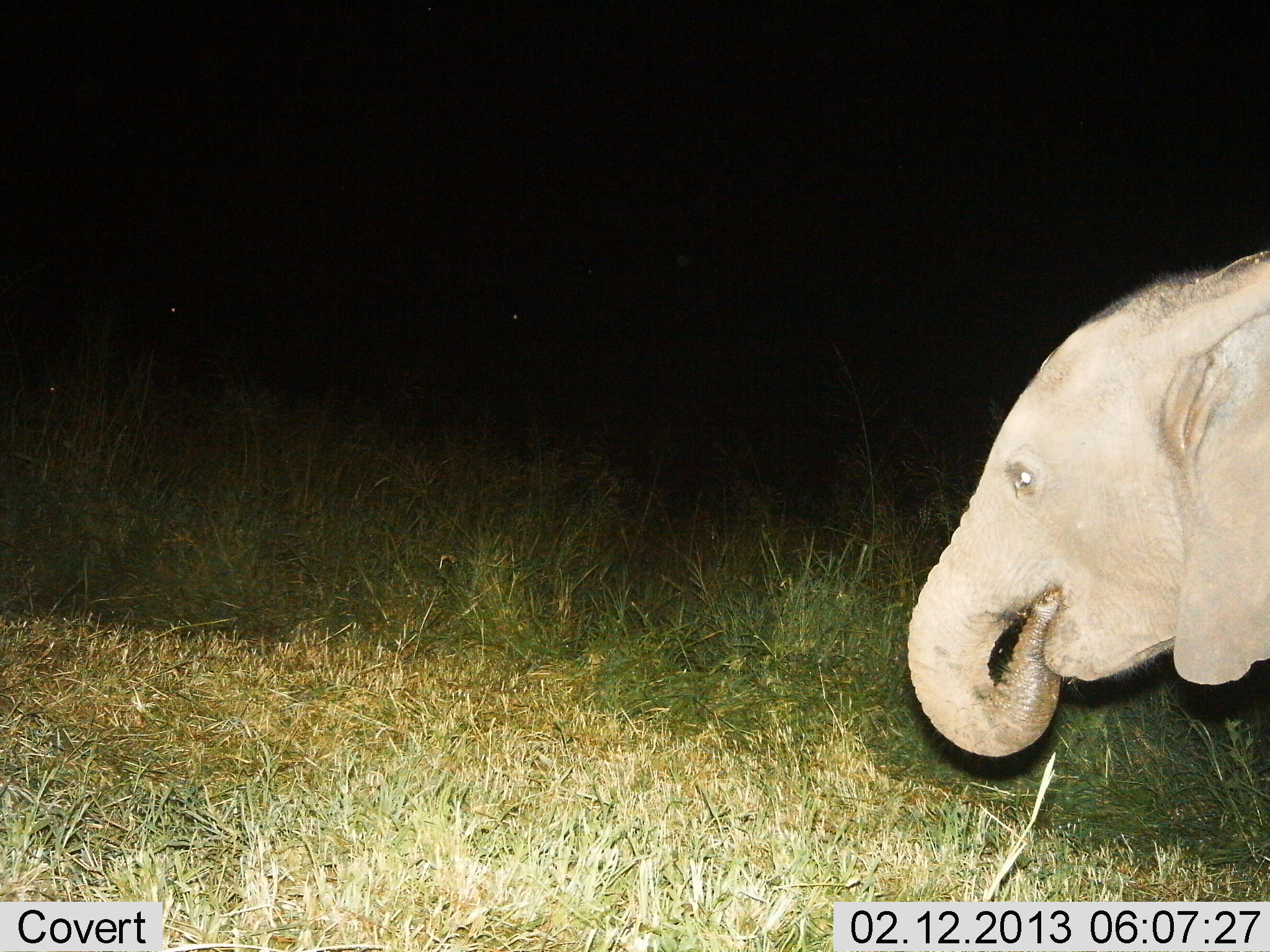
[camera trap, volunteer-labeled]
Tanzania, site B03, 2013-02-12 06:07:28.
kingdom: Animalia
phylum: Chordata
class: Mammalia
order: Proboscidea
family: Elephantidae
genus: Loxodonta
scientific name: Loxodonta africana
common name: african bush elephant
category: elephant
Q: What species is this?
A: Elephant (african bush elephant) (Loxodonta africana).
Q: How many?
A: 1.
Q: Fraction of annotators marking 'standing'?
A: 38%.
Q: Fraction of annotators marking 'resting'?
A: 0%.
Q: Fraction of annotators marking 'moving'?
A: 5%.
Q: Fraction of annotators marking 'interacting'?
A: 0%.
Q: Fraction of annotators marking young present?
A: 67%.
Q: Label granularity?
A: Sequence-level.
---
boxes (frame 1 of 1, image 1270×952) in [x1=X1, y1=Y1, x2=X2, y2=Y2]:
animal: [x1=906, y1=249, x2=1270, y2=759]